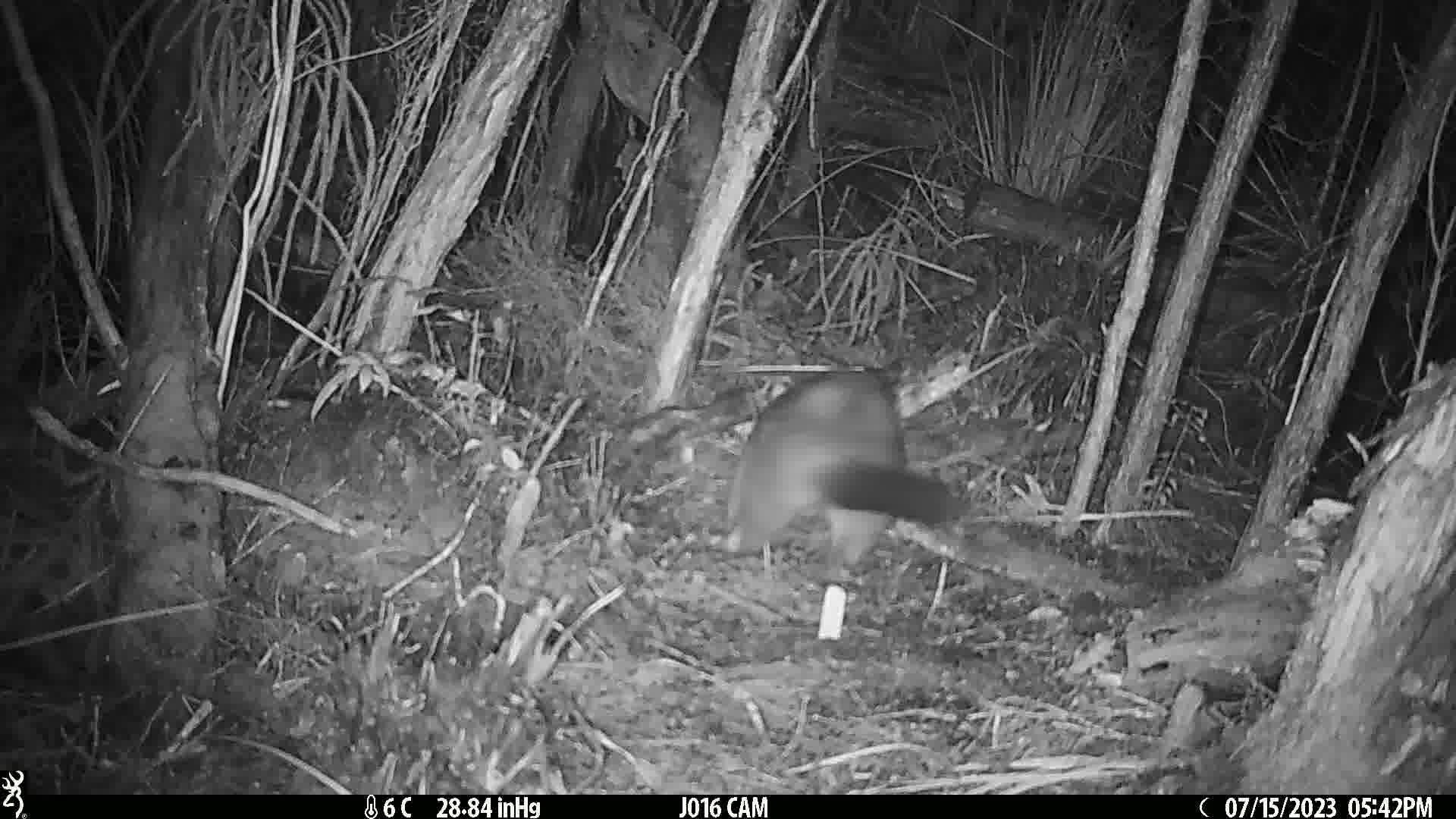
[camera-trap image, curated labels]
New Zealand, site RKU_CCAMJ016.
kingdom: Animalia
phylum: Chordata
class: Mammalia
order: Diprotodontia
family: Phalangeridae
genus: Trichosurus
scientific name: Trichosurus vulpecula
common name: common brushtail possum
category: possum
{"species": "possum (common brushtail possum) (Trichosurus vulpecula)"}